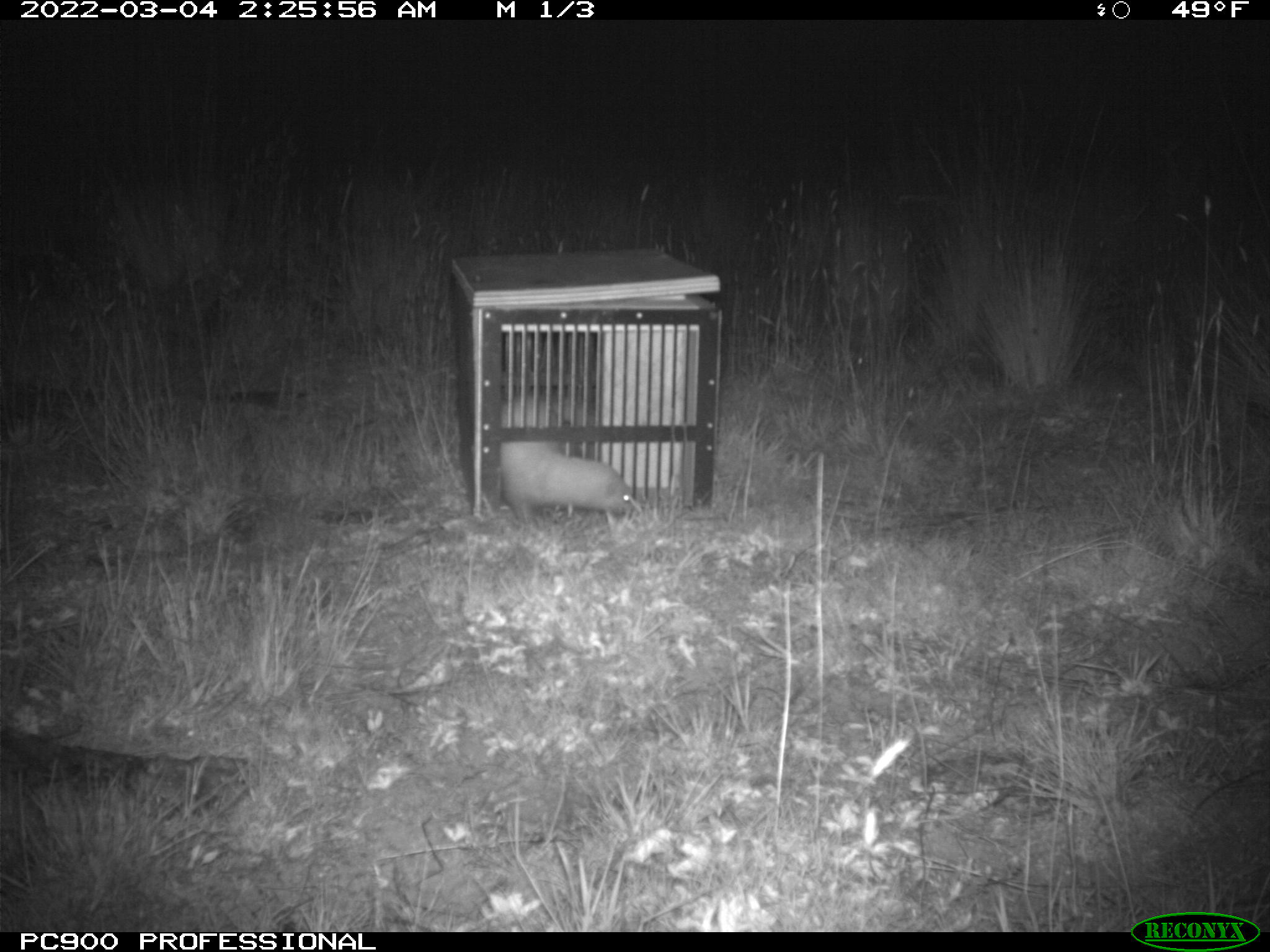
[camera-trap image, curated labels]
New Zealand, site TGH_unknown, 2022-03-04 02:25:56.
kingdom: Animalia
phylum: Chordata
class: Mammalia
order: Carnivora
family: Mustelidae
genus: Mustela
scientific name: Mustela furo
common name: ferret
Ferret (Mustela furo).